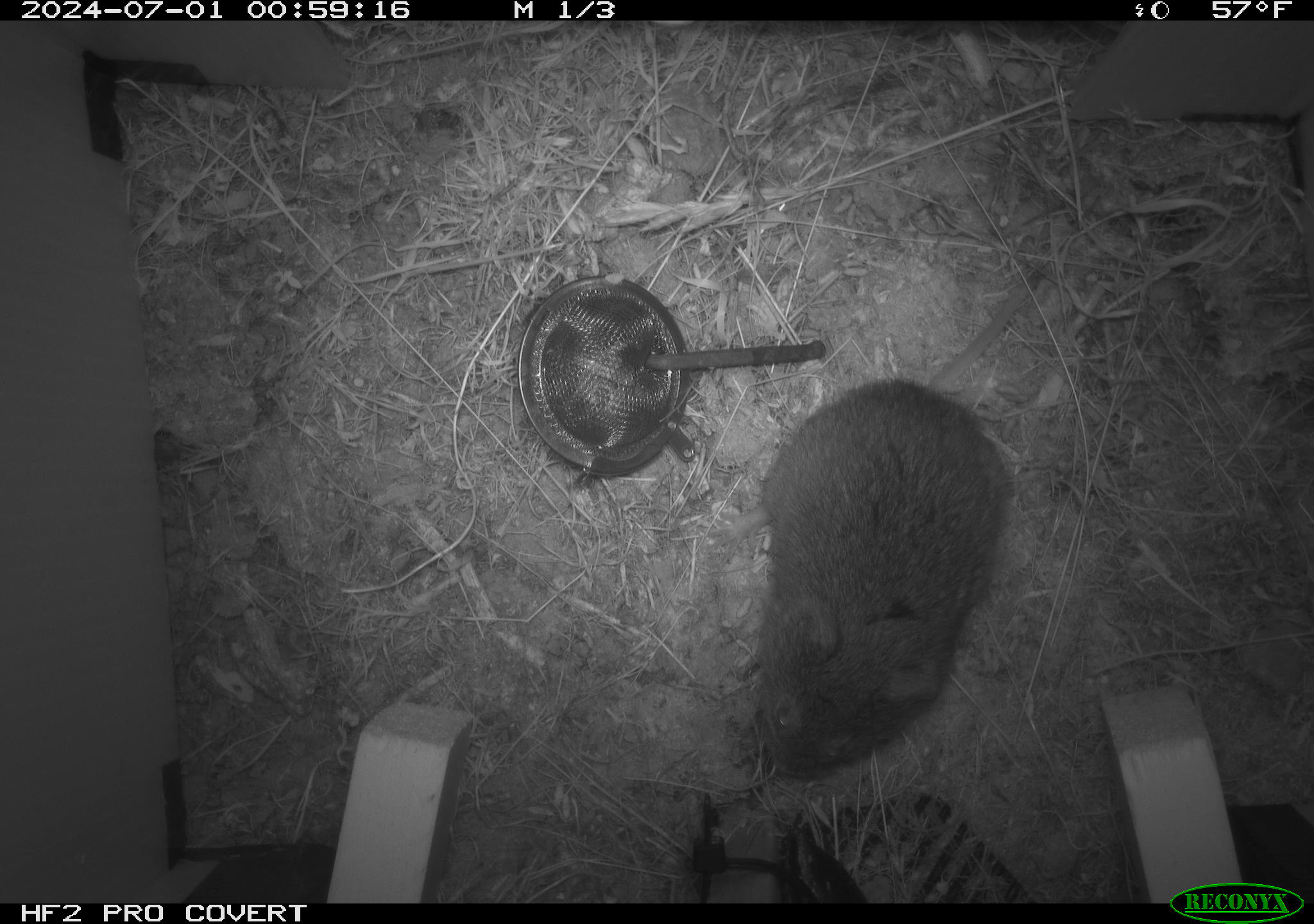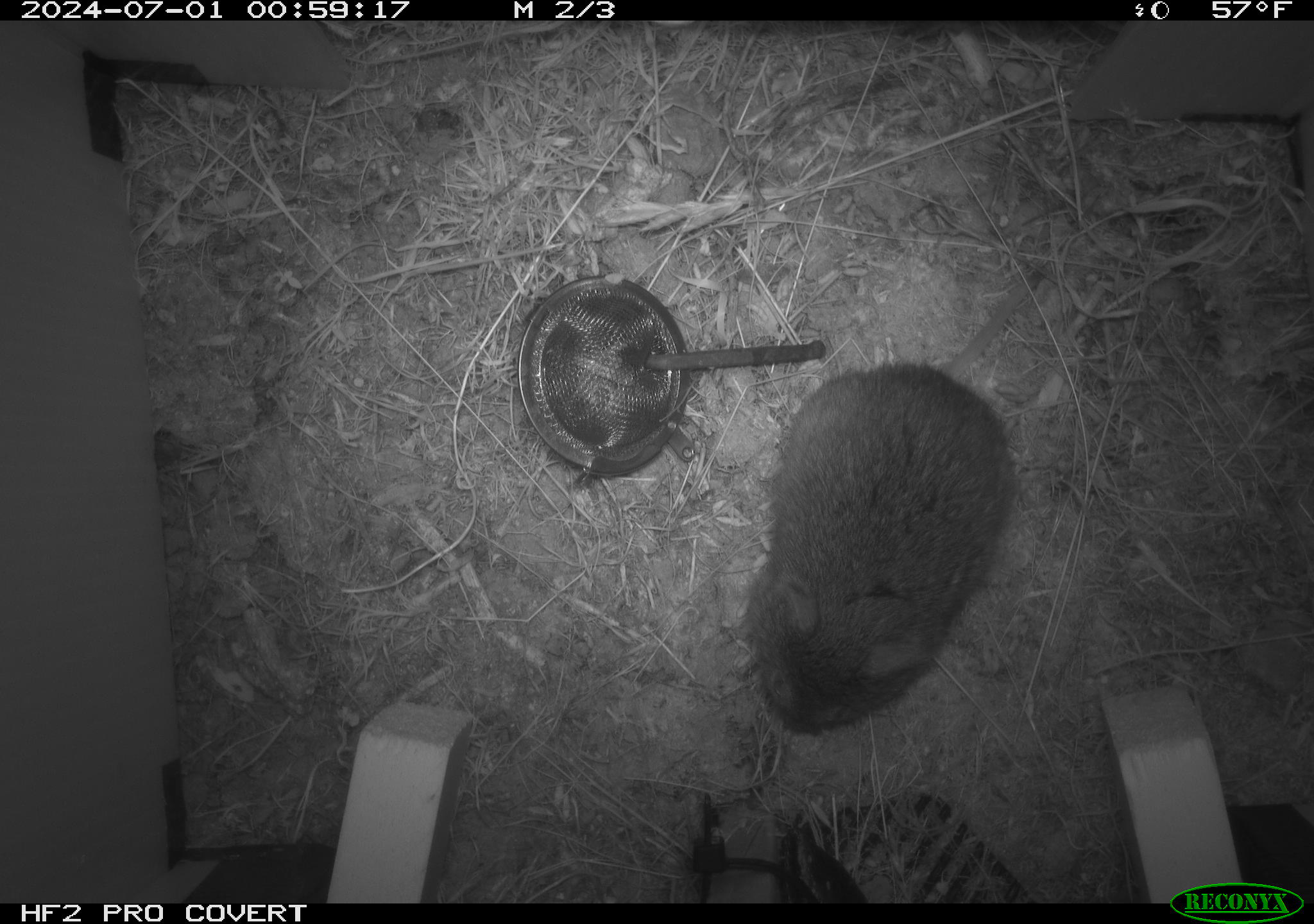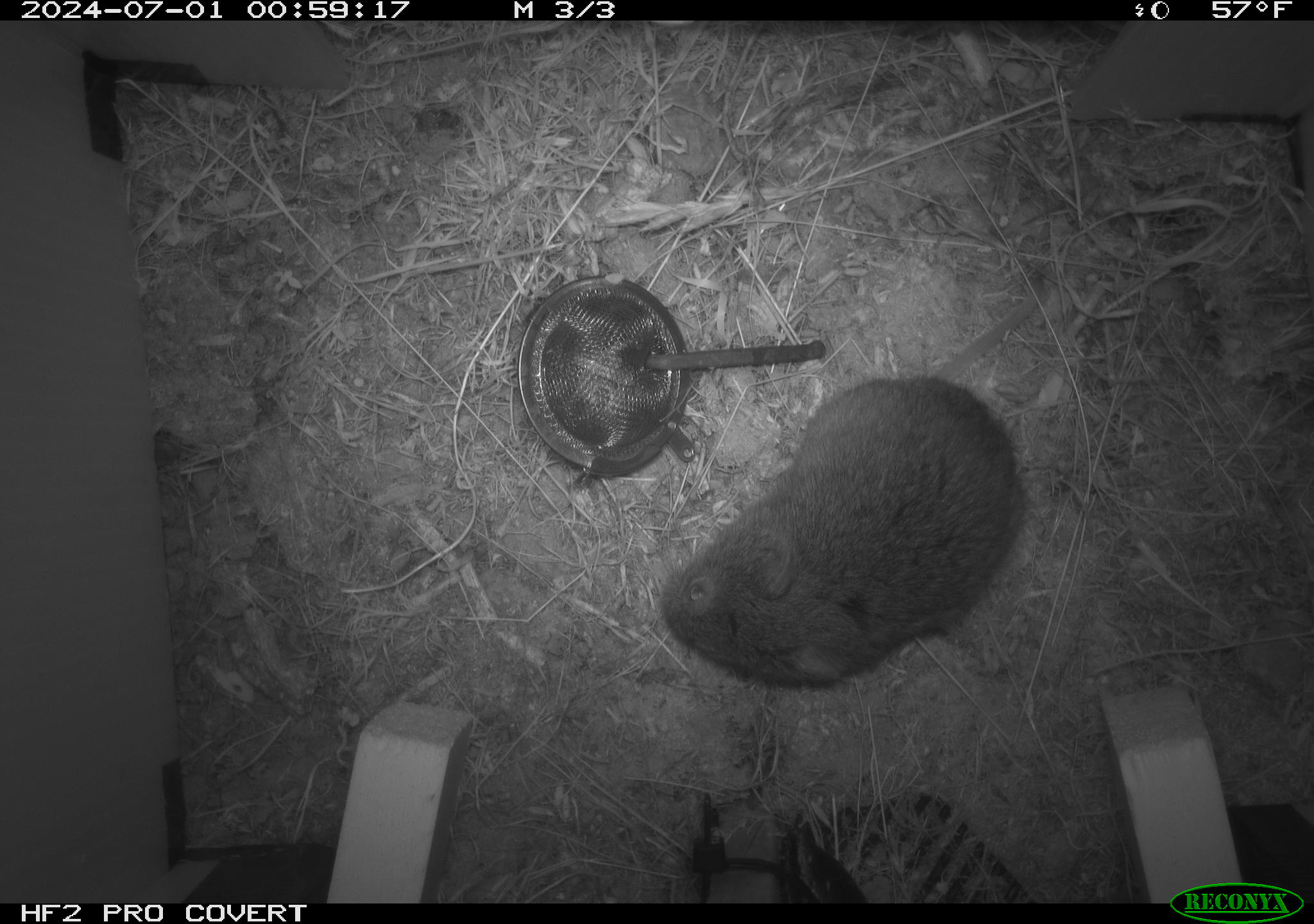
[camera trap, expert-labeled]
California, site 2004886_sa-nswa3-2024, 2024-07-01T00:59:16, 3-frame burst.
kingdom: Animalia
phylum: Chordata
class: Mammalia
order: Rodentia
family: Cricetidae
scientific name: Arvicolinae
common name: voles, lemmings, and muskrats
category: arvicolinae subfamily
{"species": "arvicolinae subfamily (voles, lemmings, and muskrats) (Arvicolinae)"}